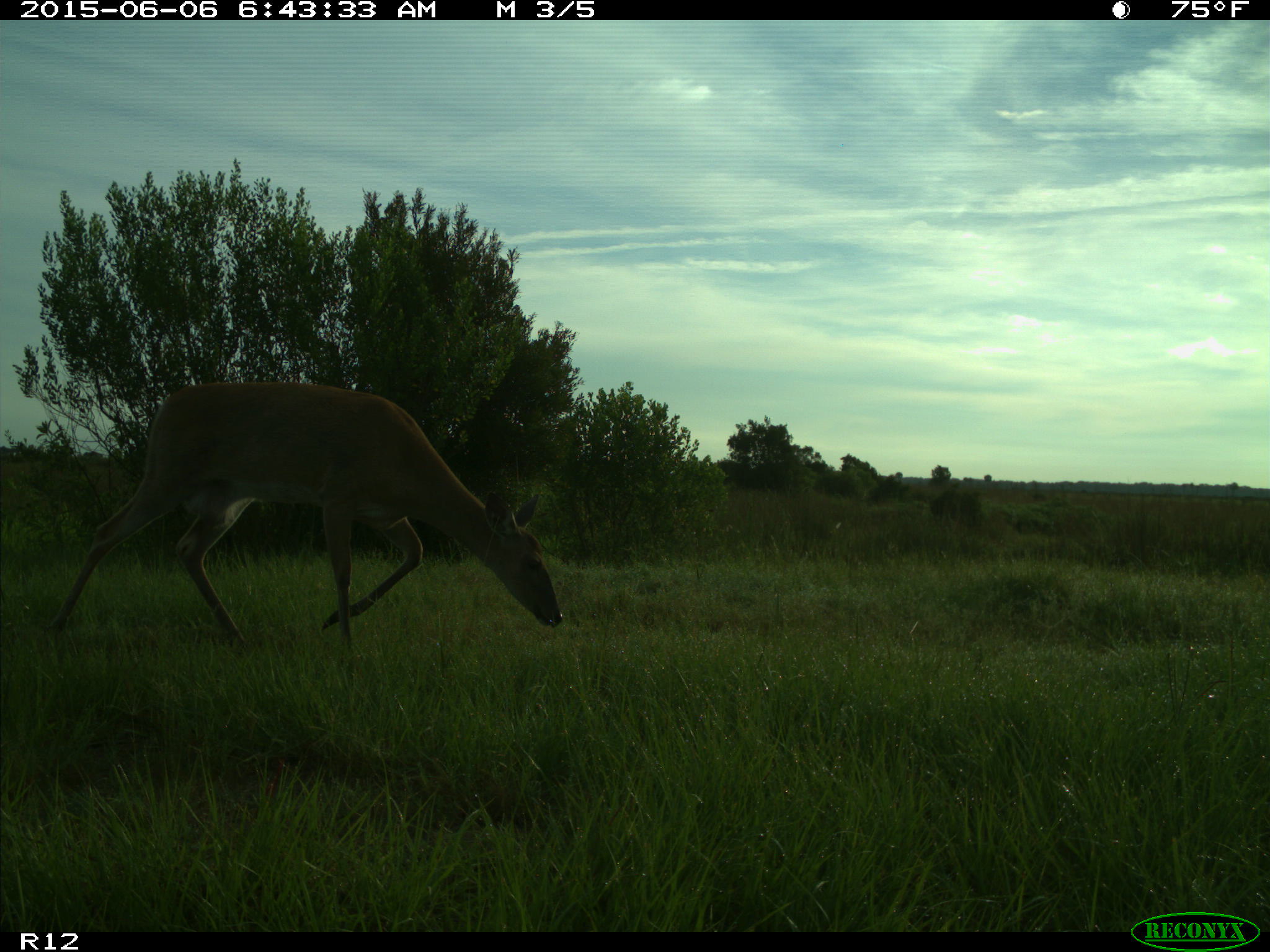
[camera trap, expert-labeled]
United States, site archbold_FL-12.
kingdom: Animalia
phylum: Chordata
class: Mammalia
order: Artiodactyla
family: Cervidae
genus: Odocoileus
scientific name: Odocoileus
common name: deer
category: unidentified deer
Unidentified deer (deer) (Odocoileus).